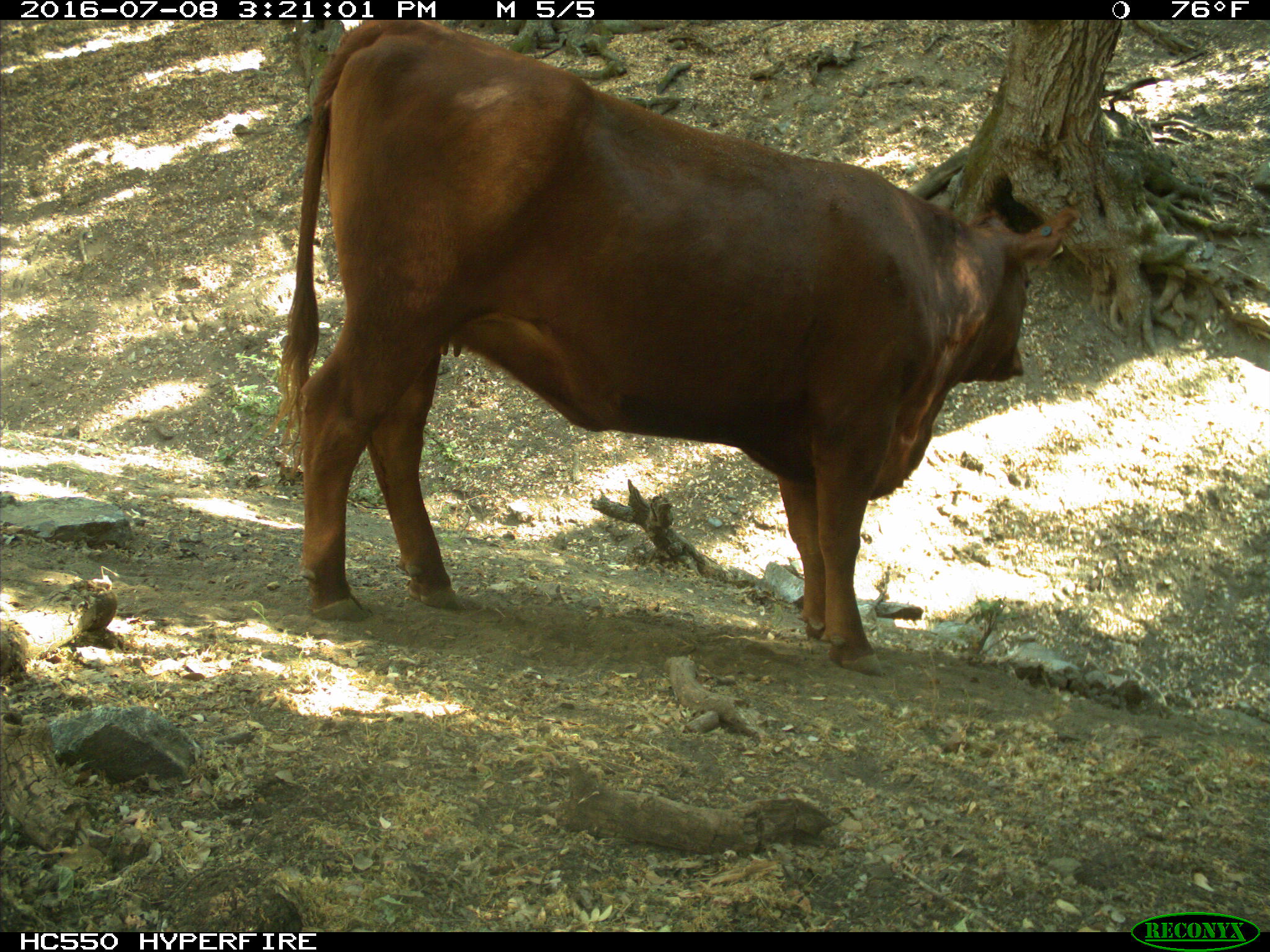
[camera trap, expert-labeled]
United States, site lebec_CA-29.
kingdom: Animalia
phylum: Chordata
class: Mammalia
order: Artiodactyla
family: Bovidae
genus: Bos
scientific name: Bos taurus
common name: domestic cow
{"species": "Bos taurus (domestic cow)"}